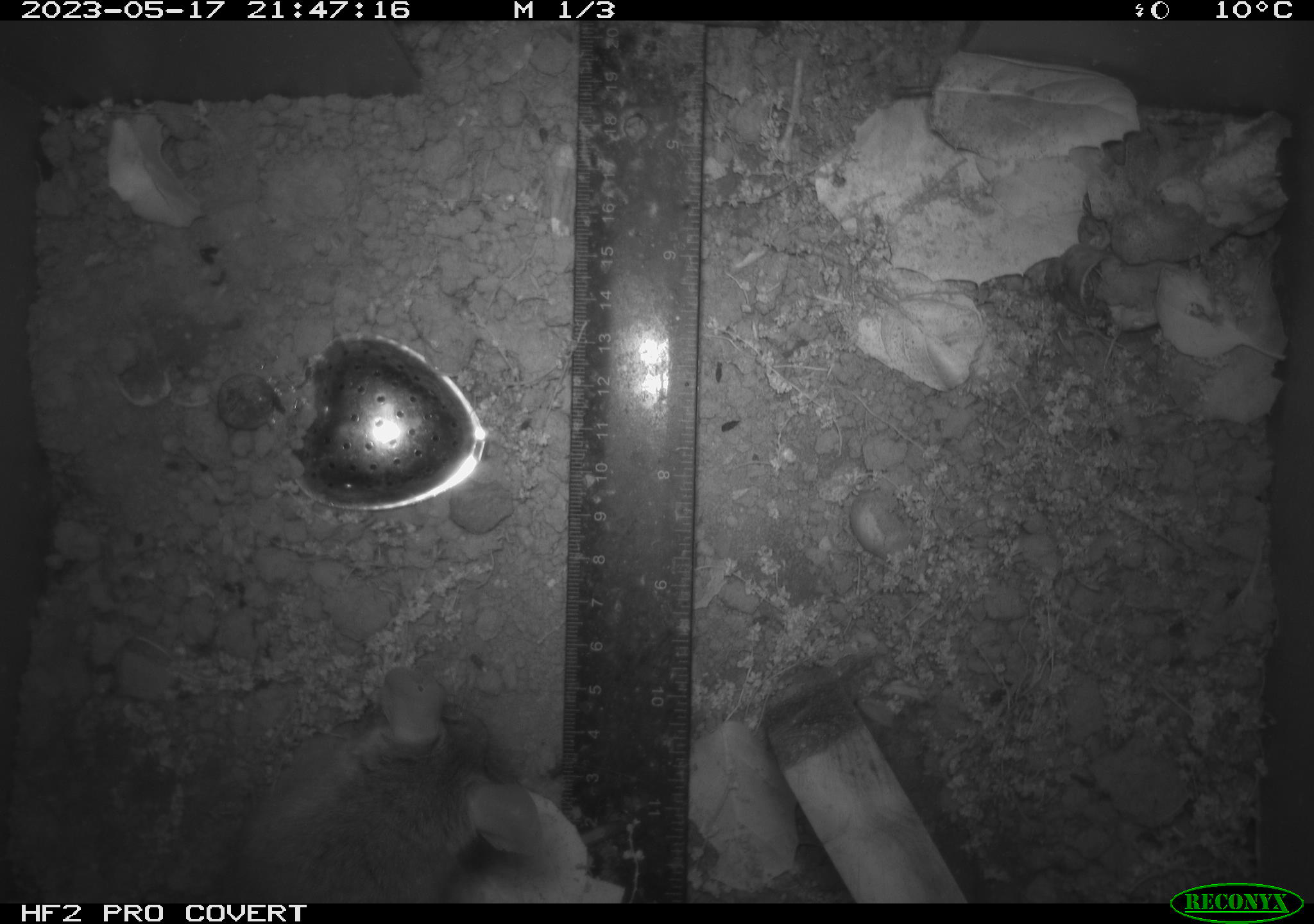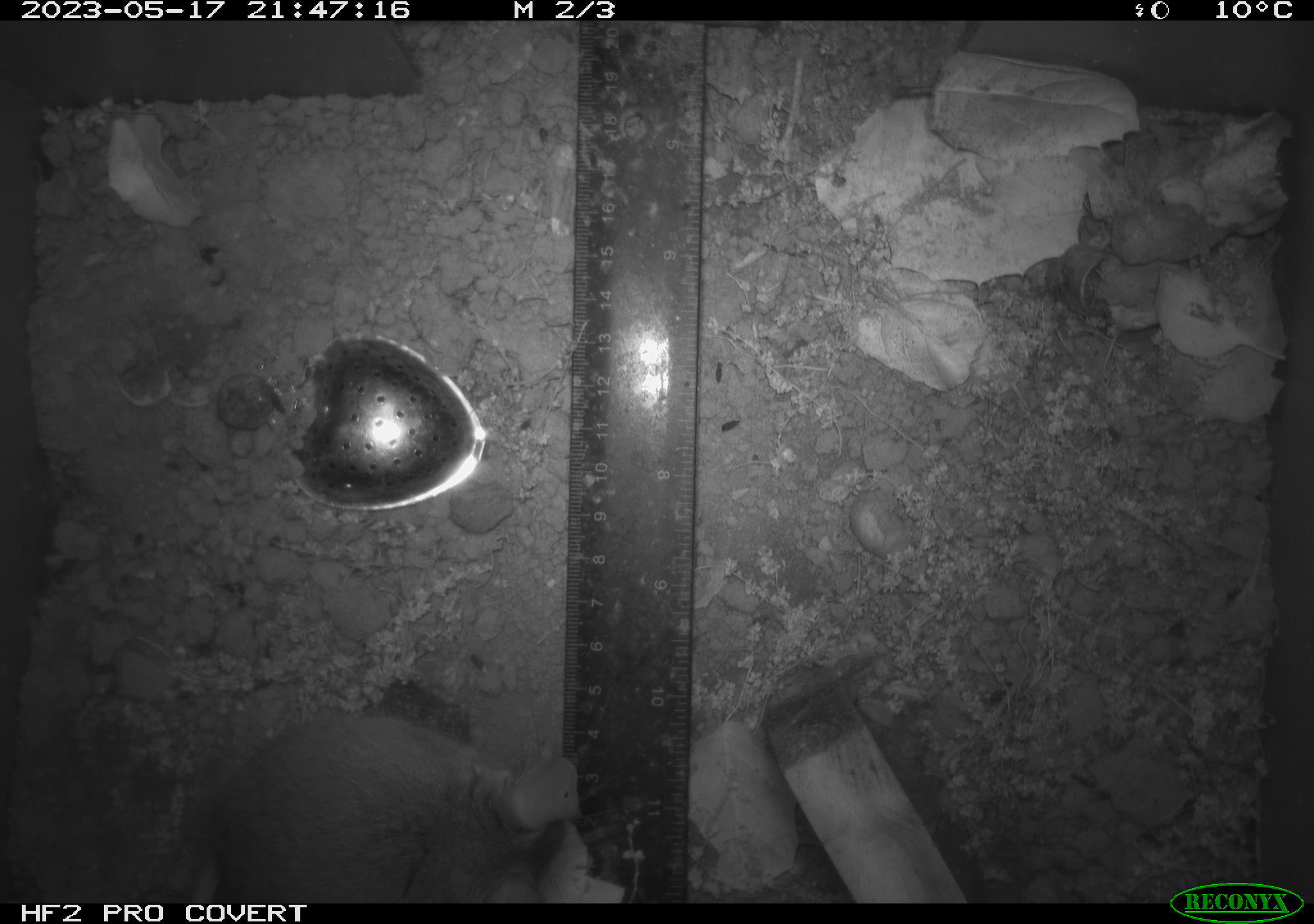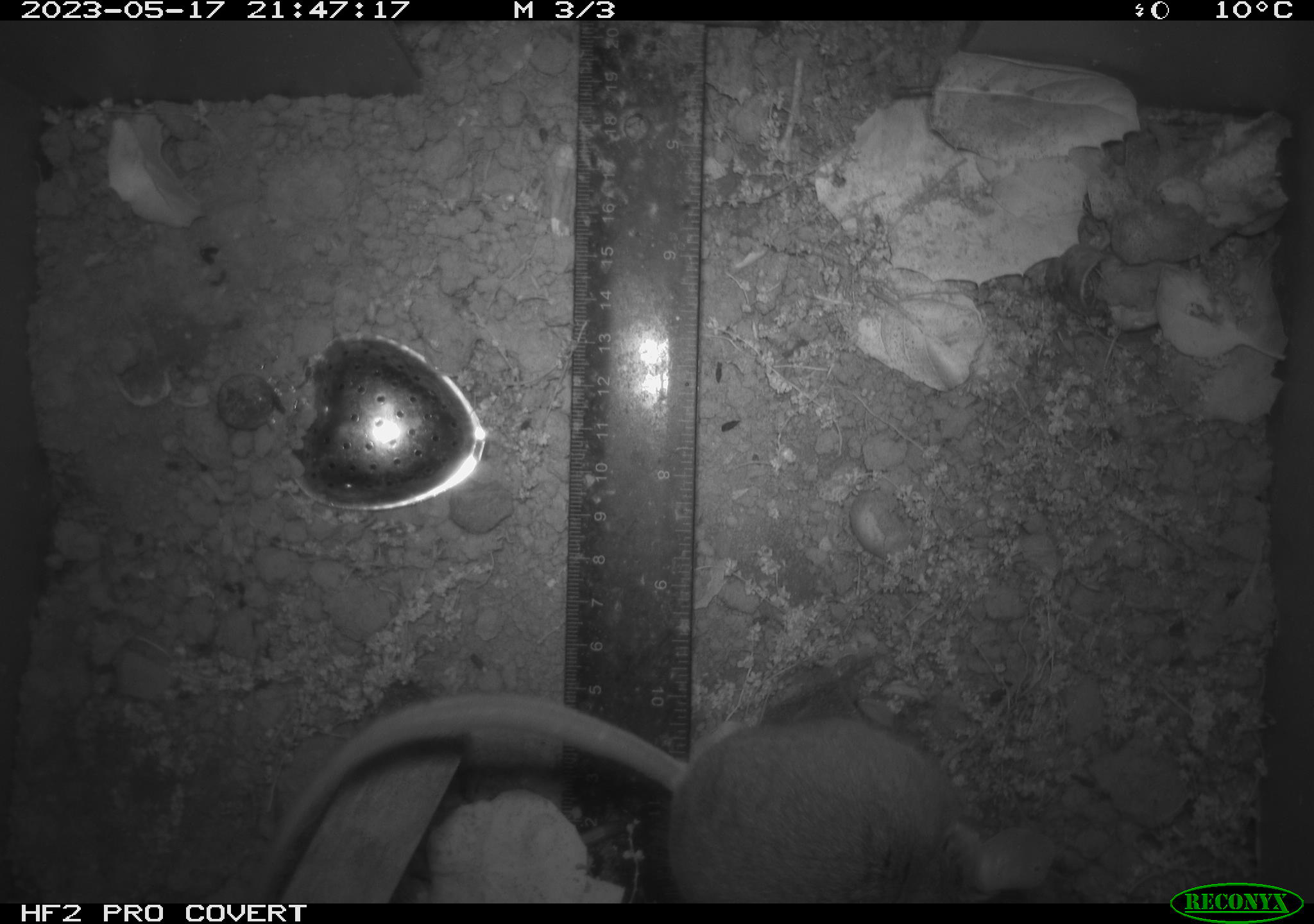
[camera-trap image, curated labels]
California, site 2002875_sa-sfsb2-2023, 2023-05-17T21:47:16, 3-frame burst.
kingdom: Animalia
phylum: Chordata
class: Mammalia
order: Rodentia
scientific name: Rodentia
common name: mouse species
Mouse species (Rodentia).